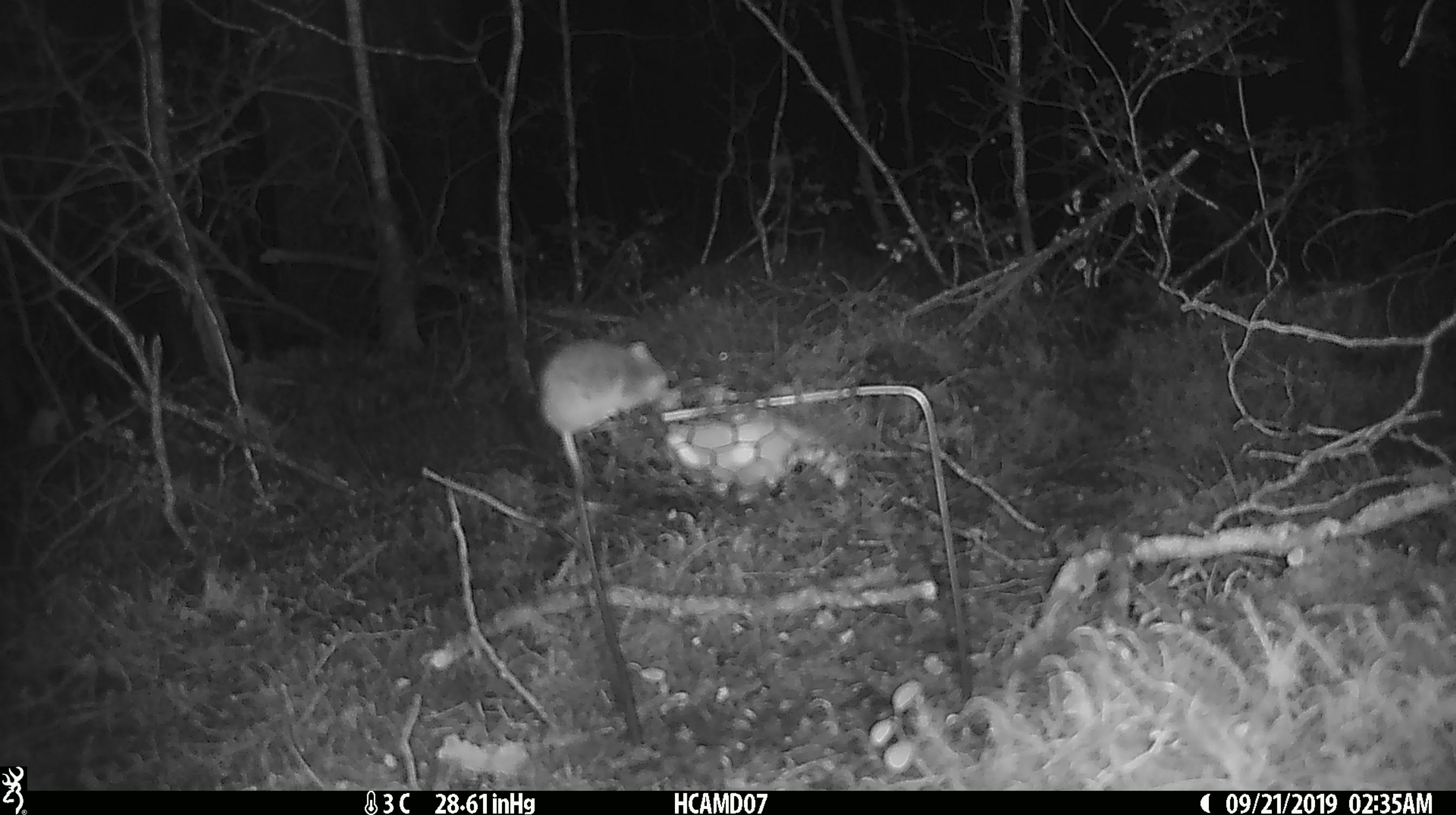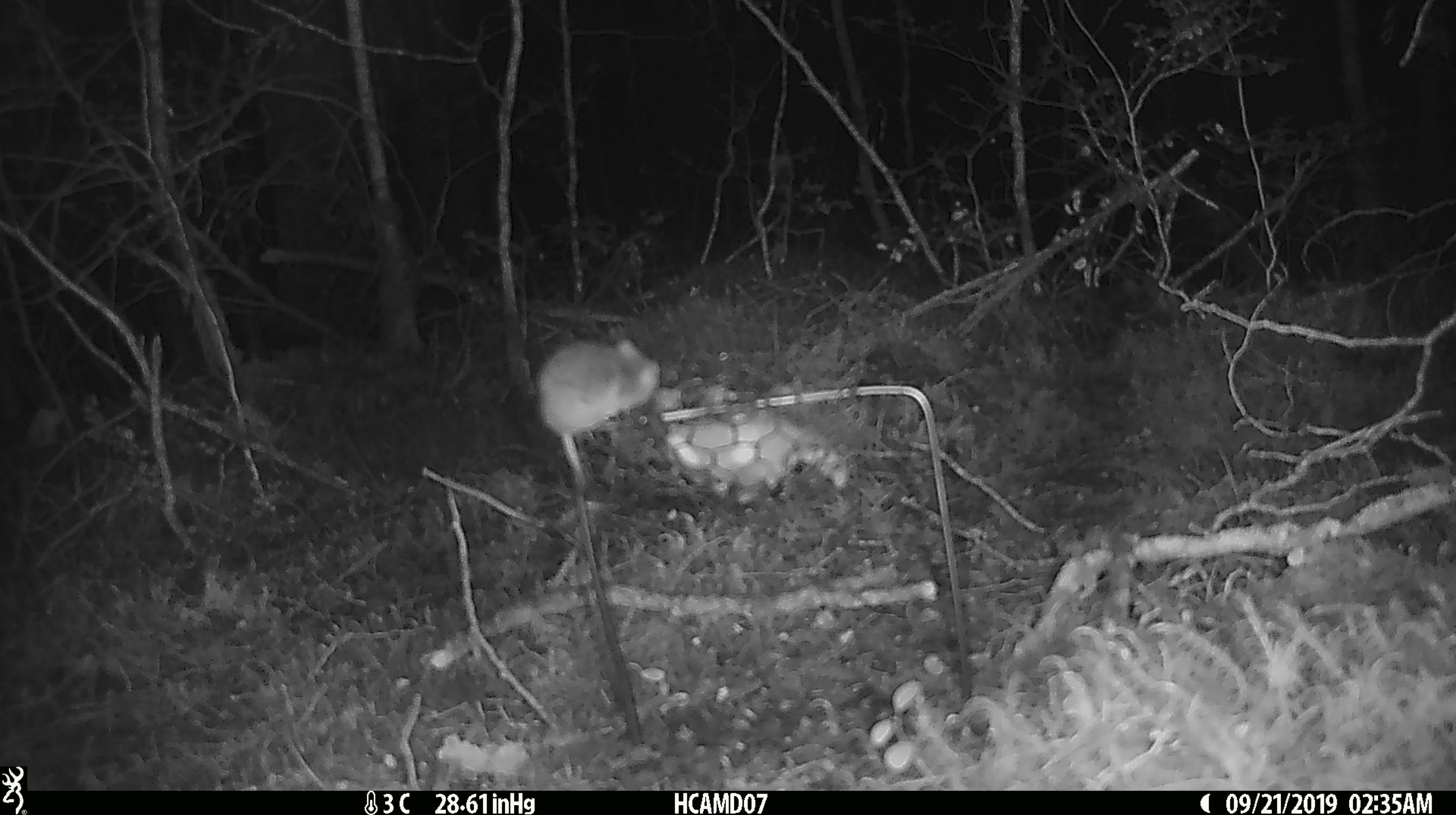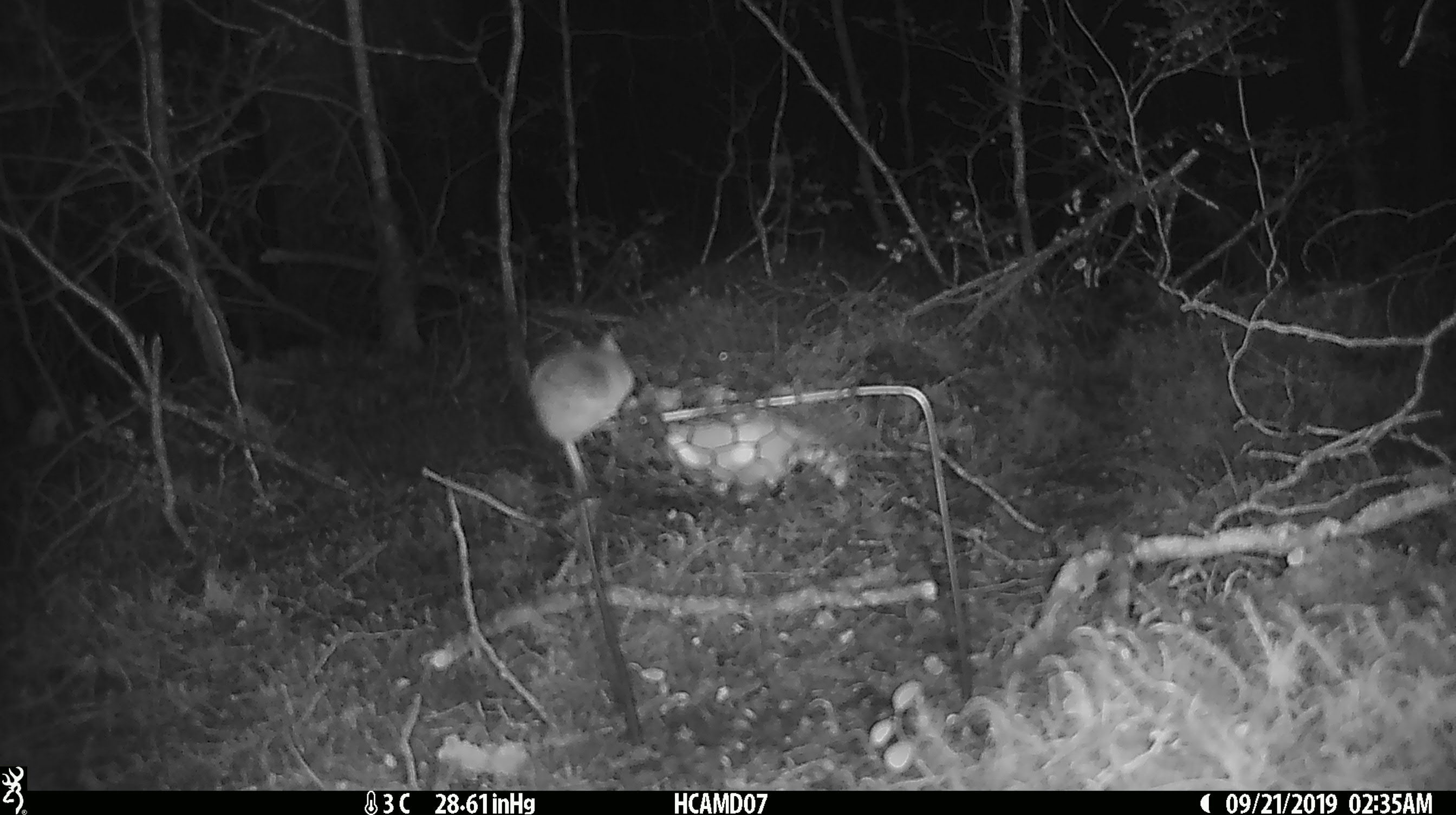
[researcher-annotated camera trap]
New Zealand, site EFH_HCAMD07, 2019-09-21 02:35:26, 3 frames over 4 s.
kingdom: Animalia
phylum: Chordata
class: Mammalia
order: Rodentia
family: Muridae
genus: Mus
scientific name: Mus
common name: mouse